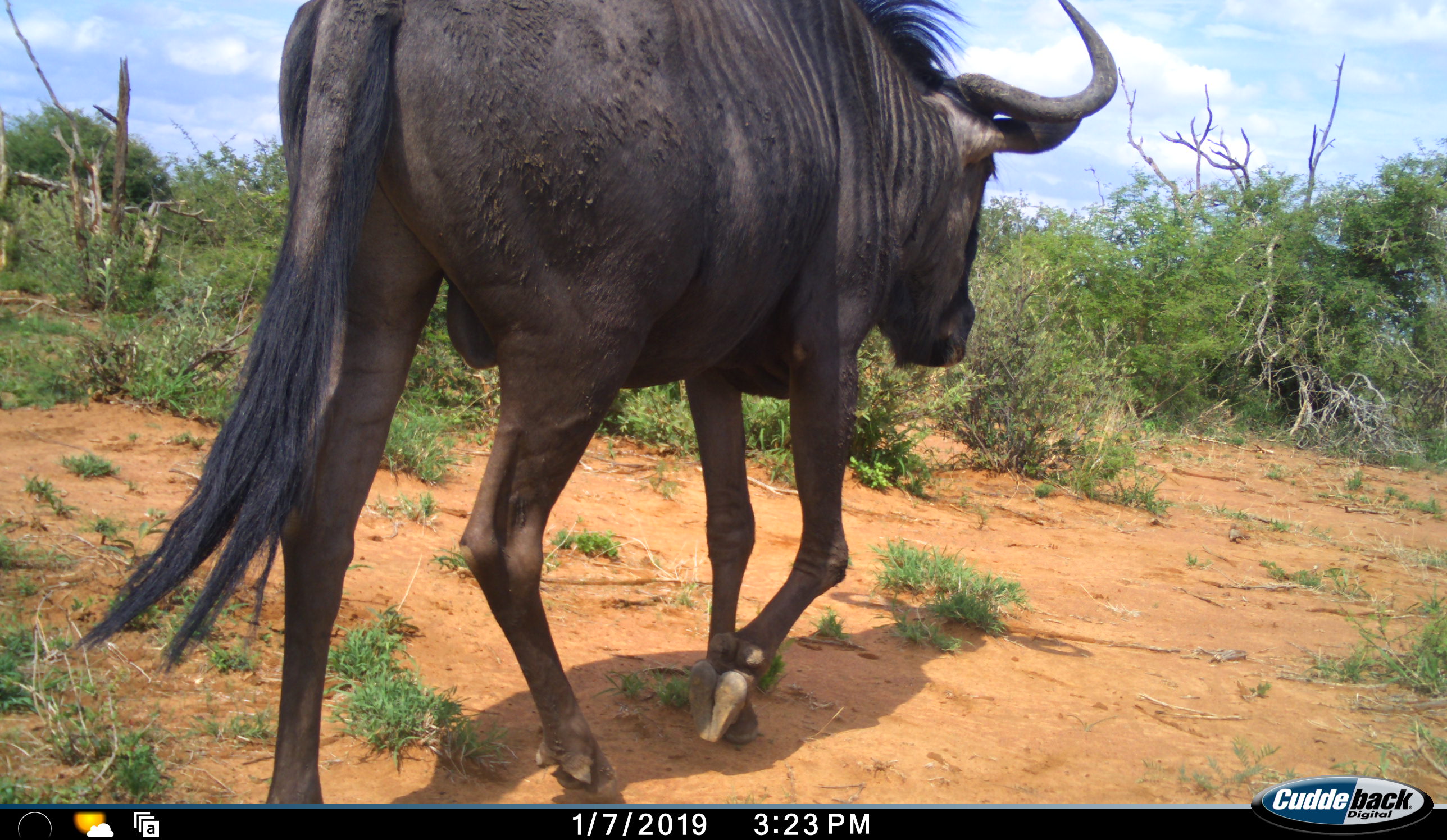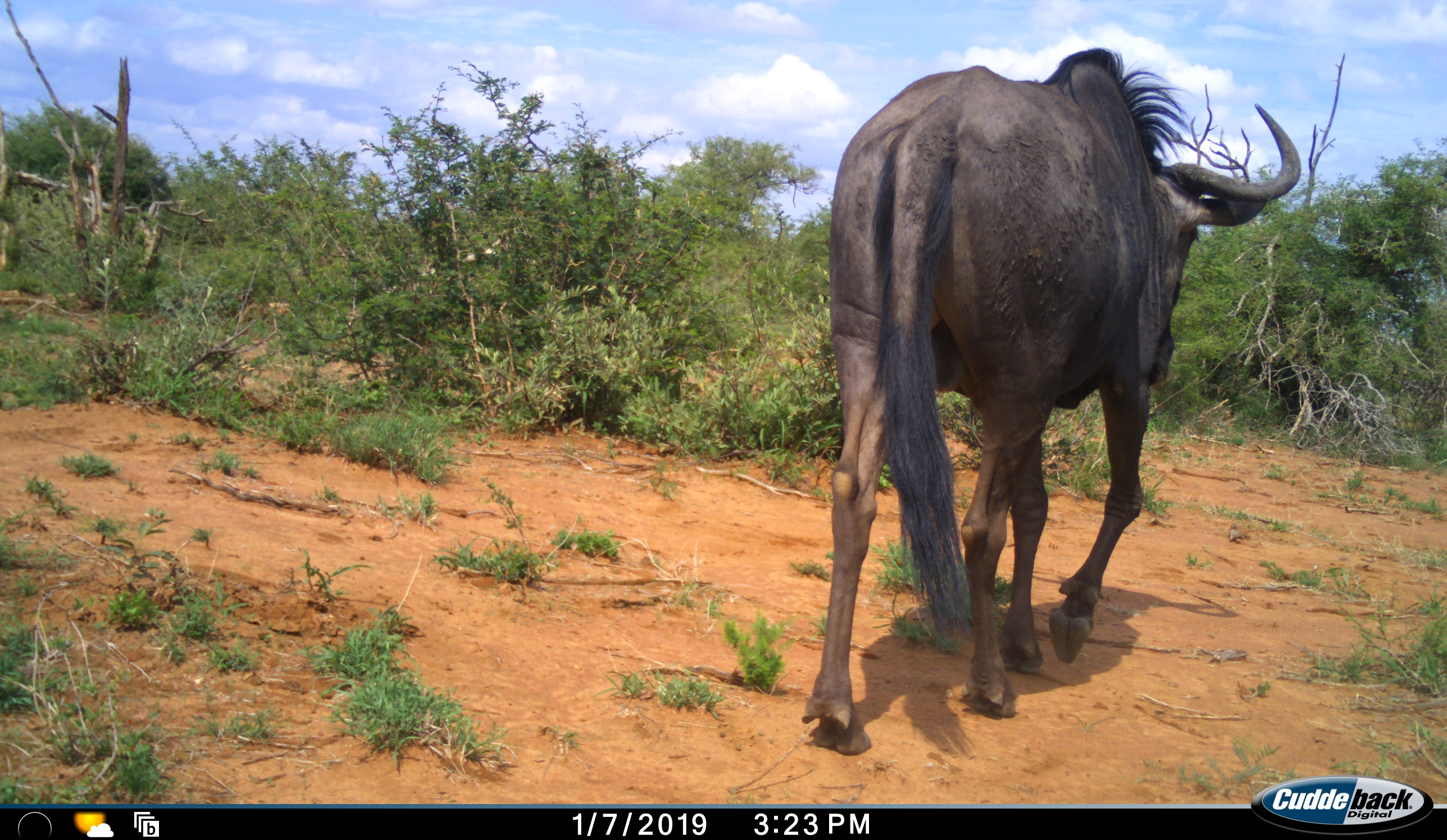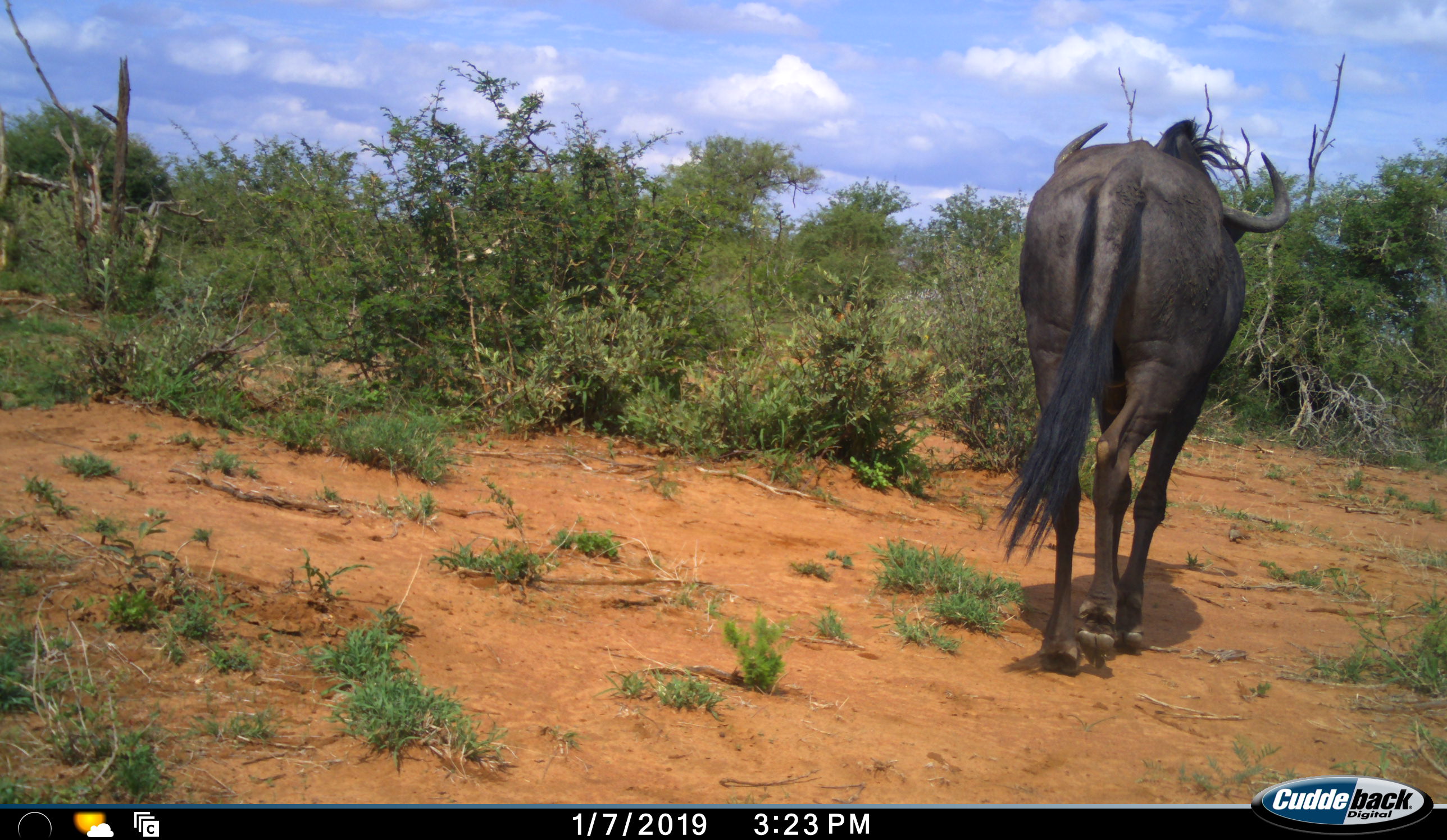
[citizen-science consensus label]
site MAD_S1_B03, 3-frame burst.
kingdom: Animalia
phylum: Chordata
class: Mammalia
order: Artiodactyla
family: Bovidae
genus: Connochaetes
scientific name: Connochaetes taurinus taurinus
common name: blue wildebeest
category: wildebeestblue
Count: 1.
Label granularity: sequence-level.